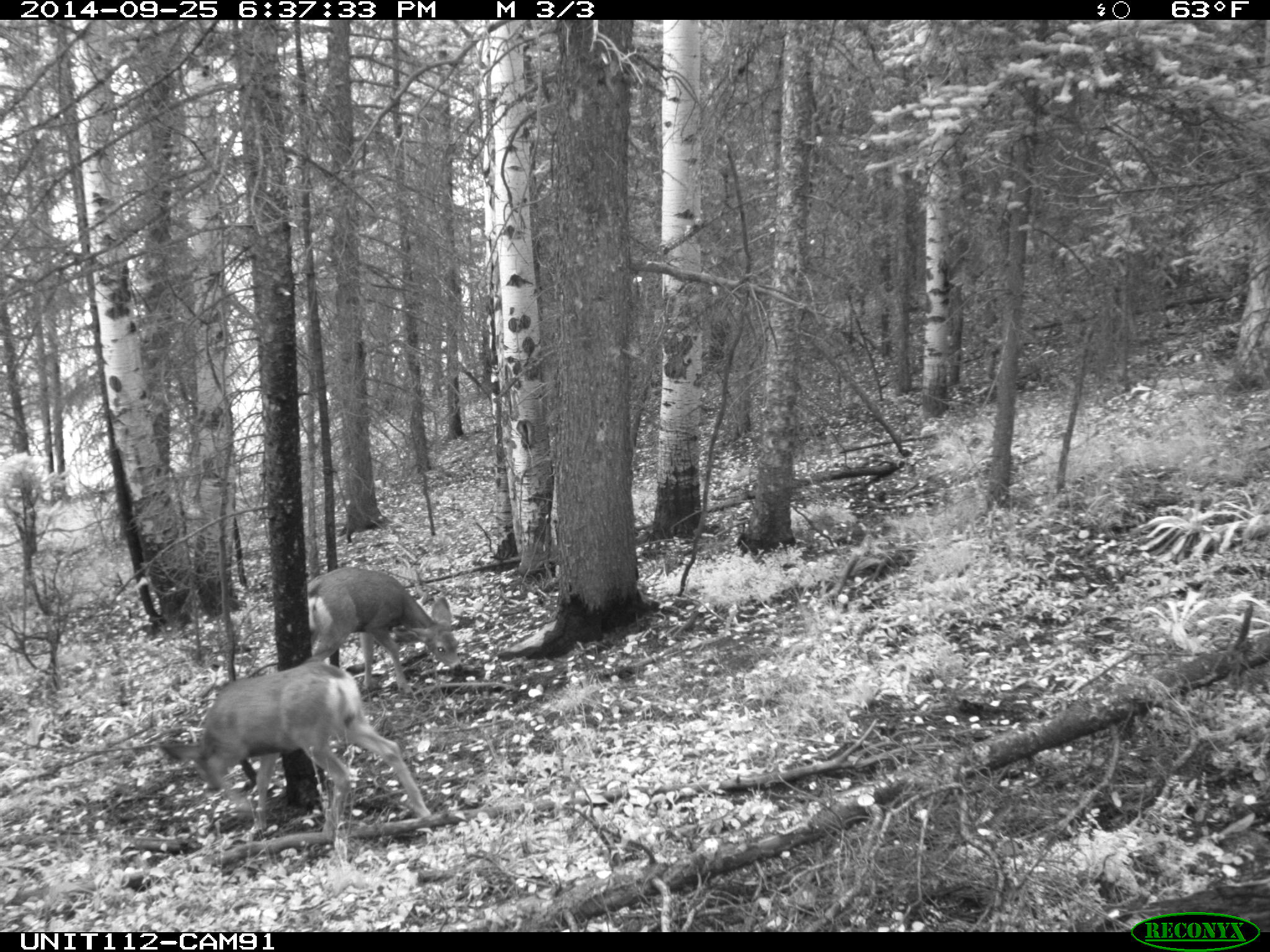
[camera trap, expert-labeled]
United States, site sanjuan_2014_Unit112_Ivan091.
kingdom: Animalia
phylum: Chordata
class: Mammalia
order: Artiodactyla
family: Cervidae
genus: Odocoileus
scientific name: Odocoileus hemionus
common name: mule deer